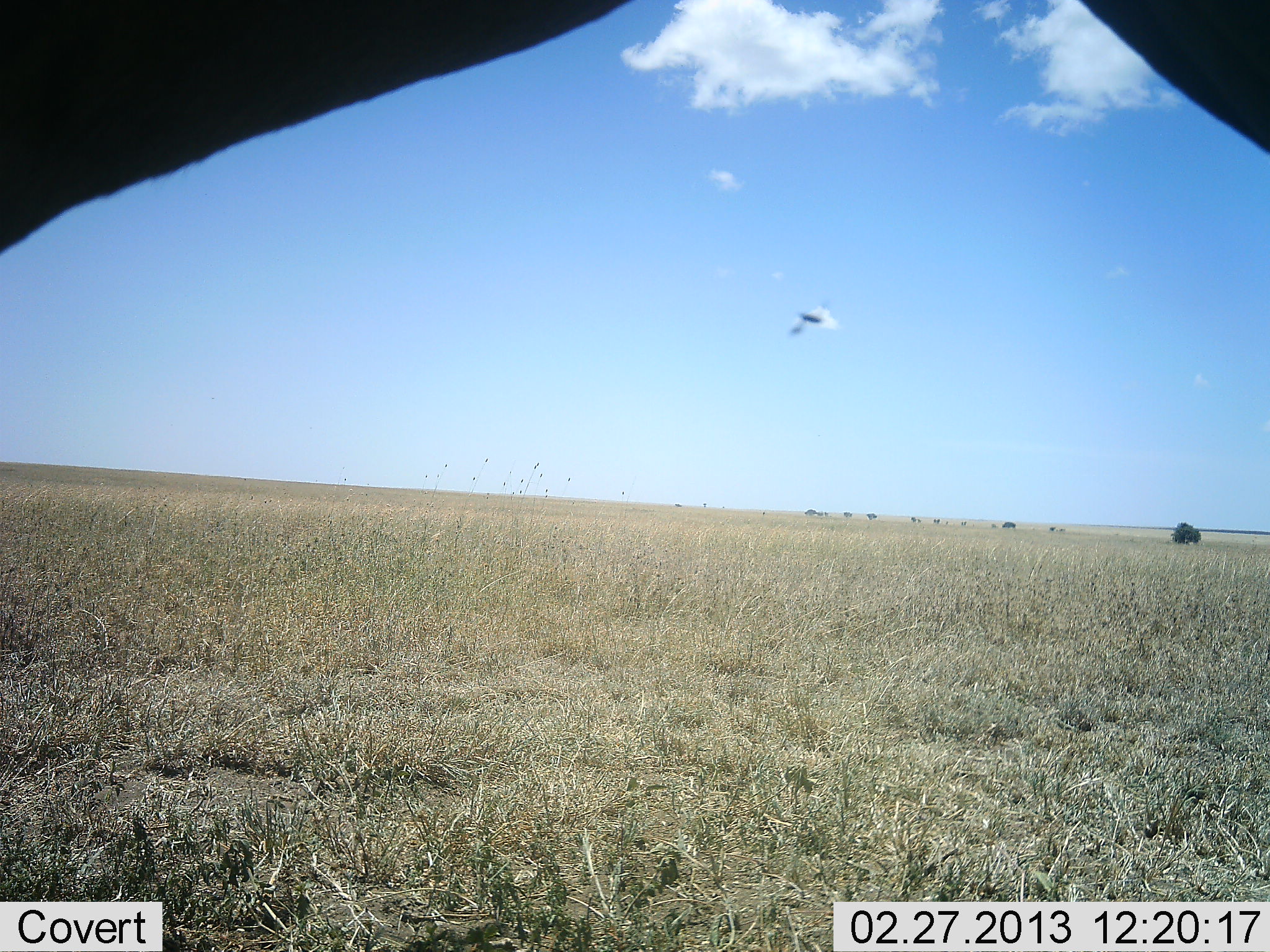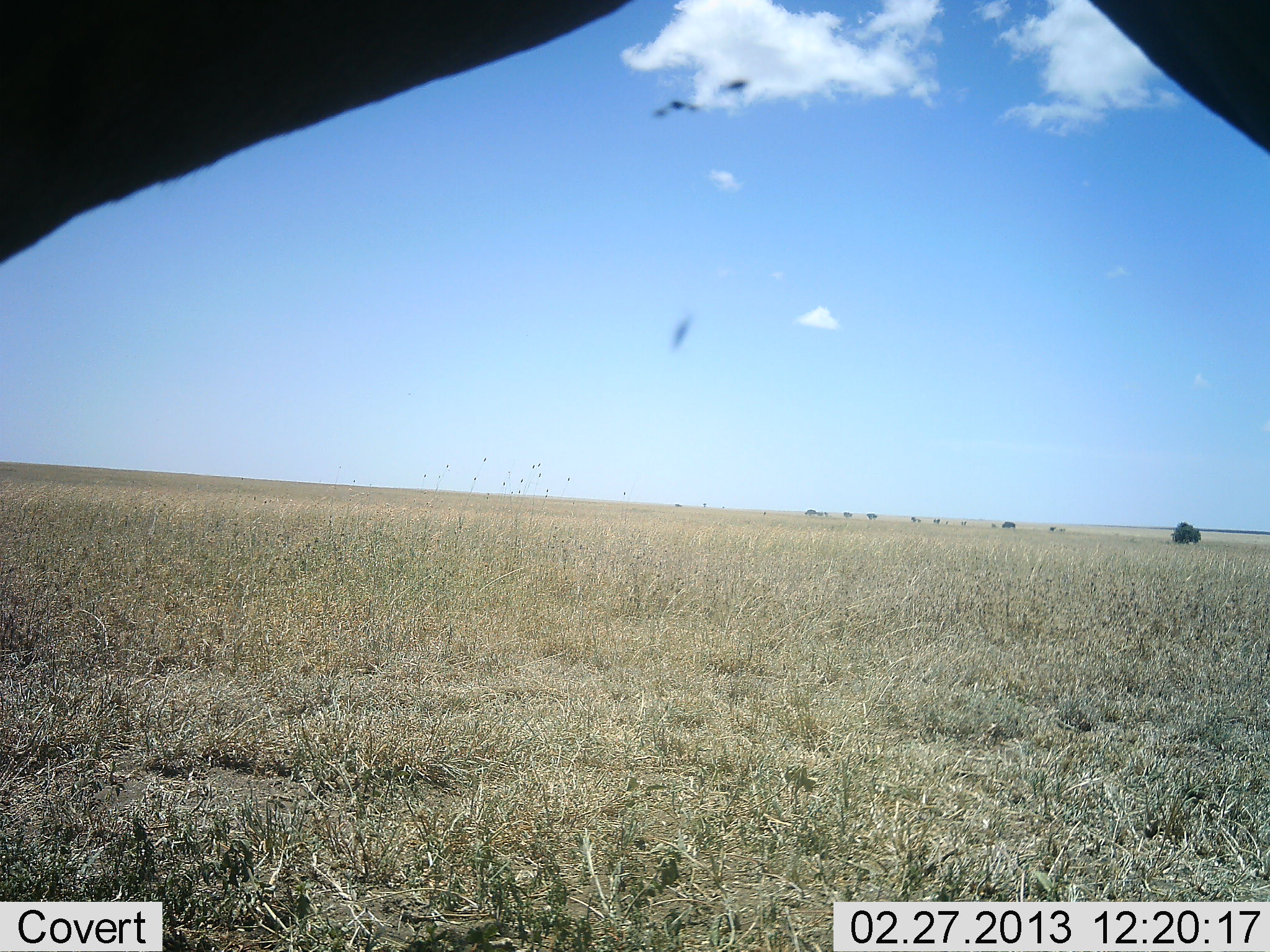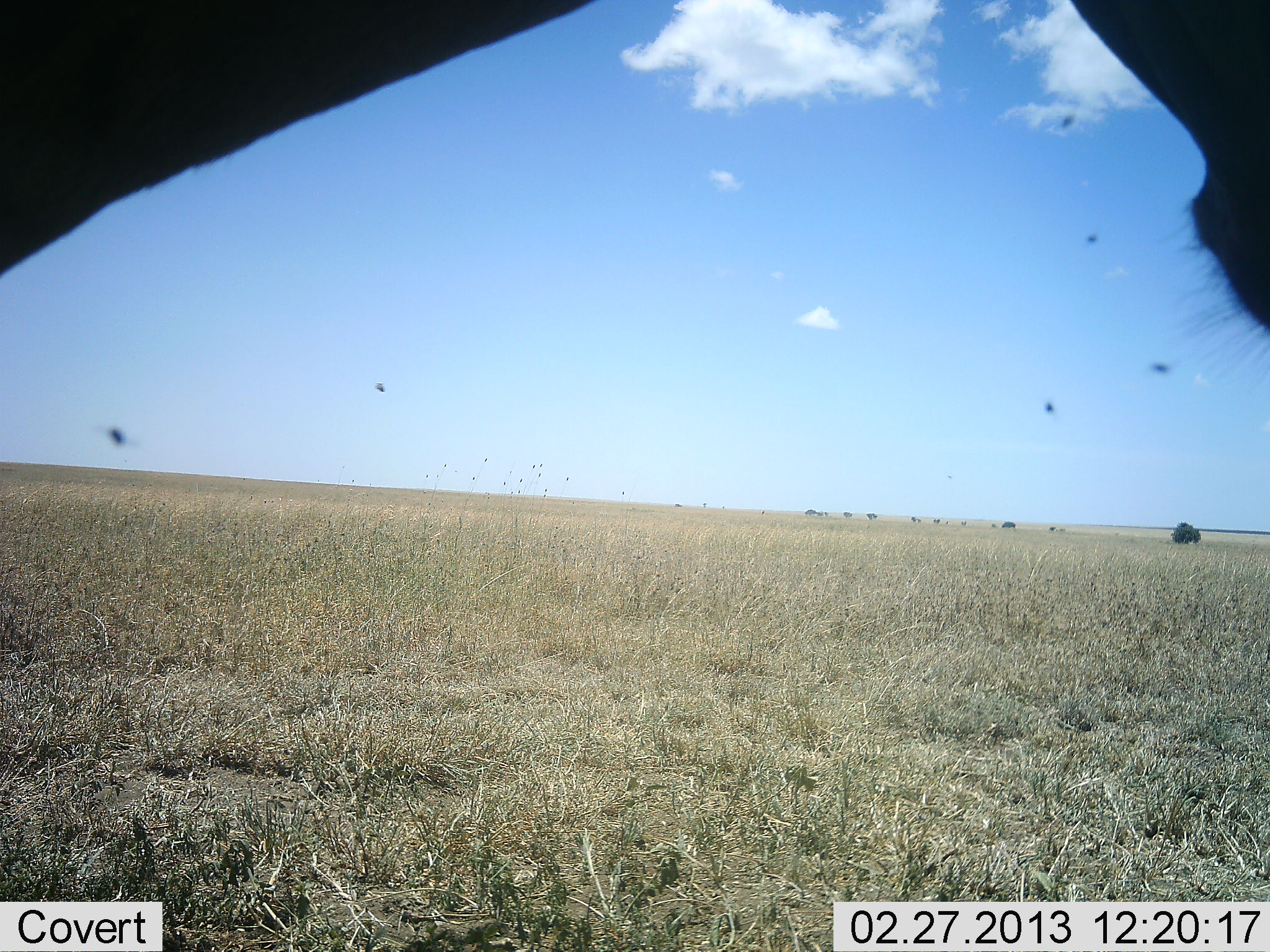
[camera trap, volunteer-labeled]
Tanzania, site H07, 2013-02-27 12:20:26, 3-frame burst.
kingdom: Animalia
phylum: Chordata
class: Mammalia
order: Artiodactyla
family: Bovidae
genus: Alcelaphus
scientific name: Alcelaphus buselaphus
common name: hartebeest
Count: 1.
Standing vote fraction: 100%.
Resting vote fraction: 0%.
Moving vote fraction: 0%.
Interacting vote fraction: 0%.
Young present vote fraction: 0%.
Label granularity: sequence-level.